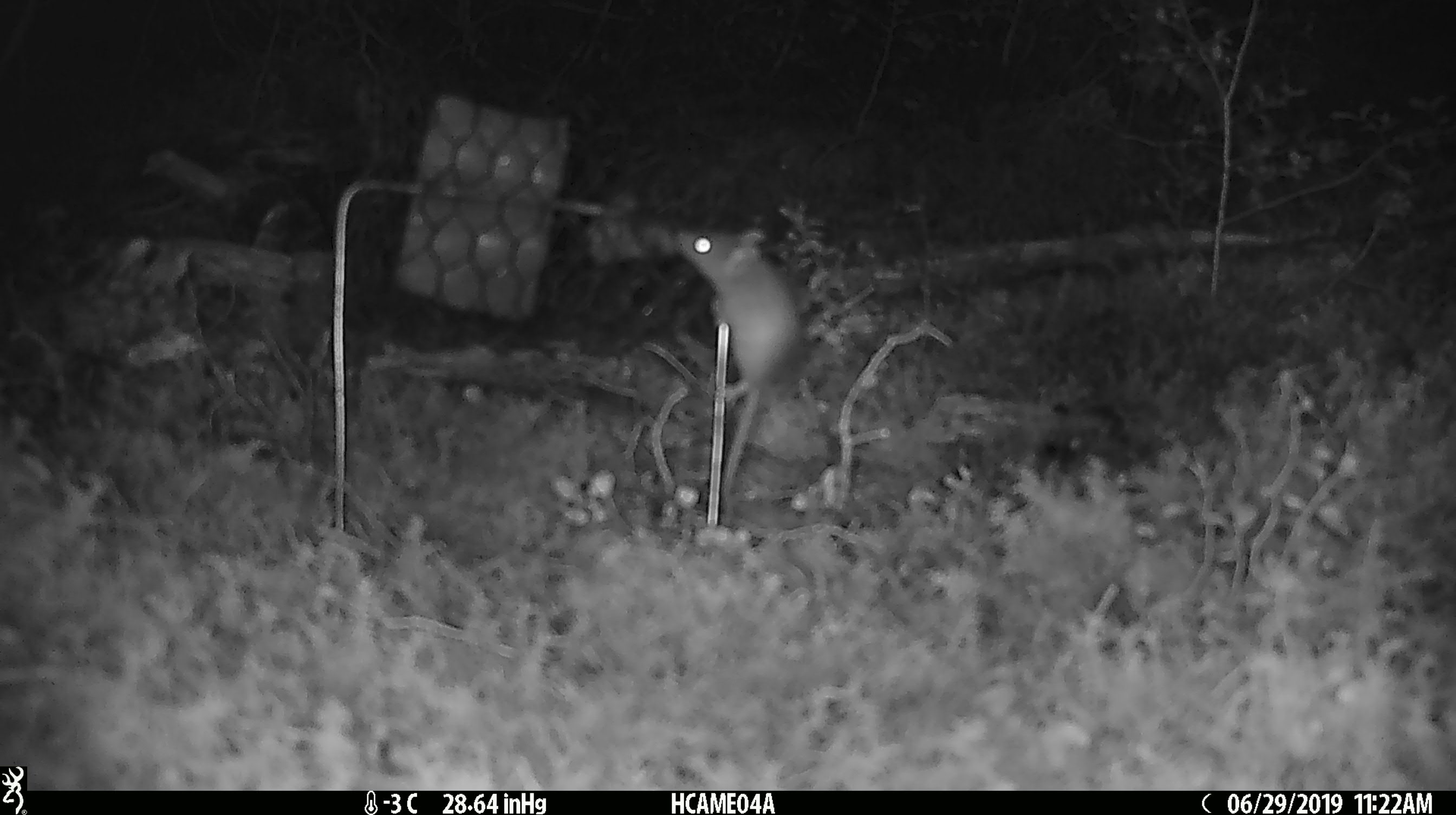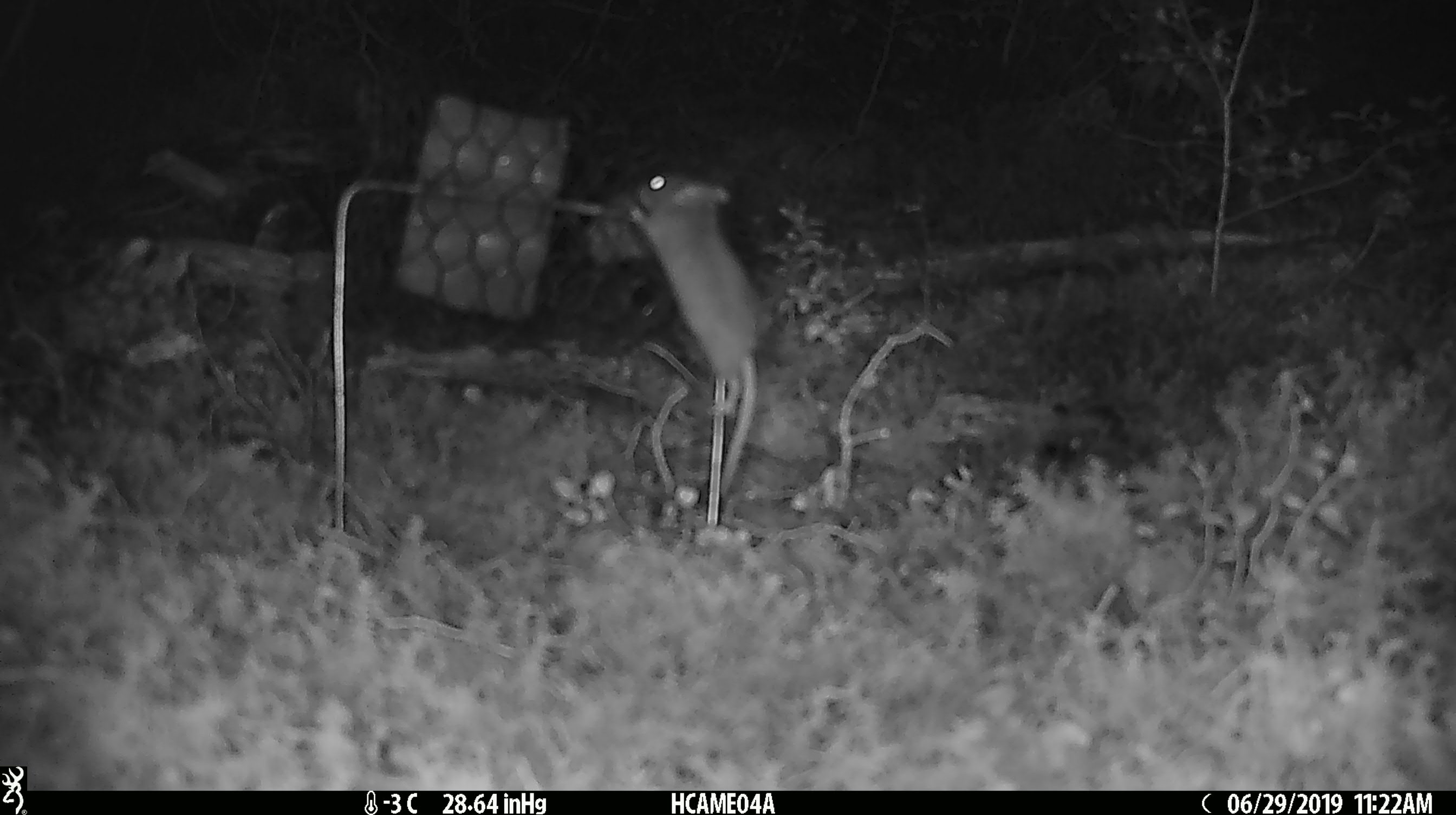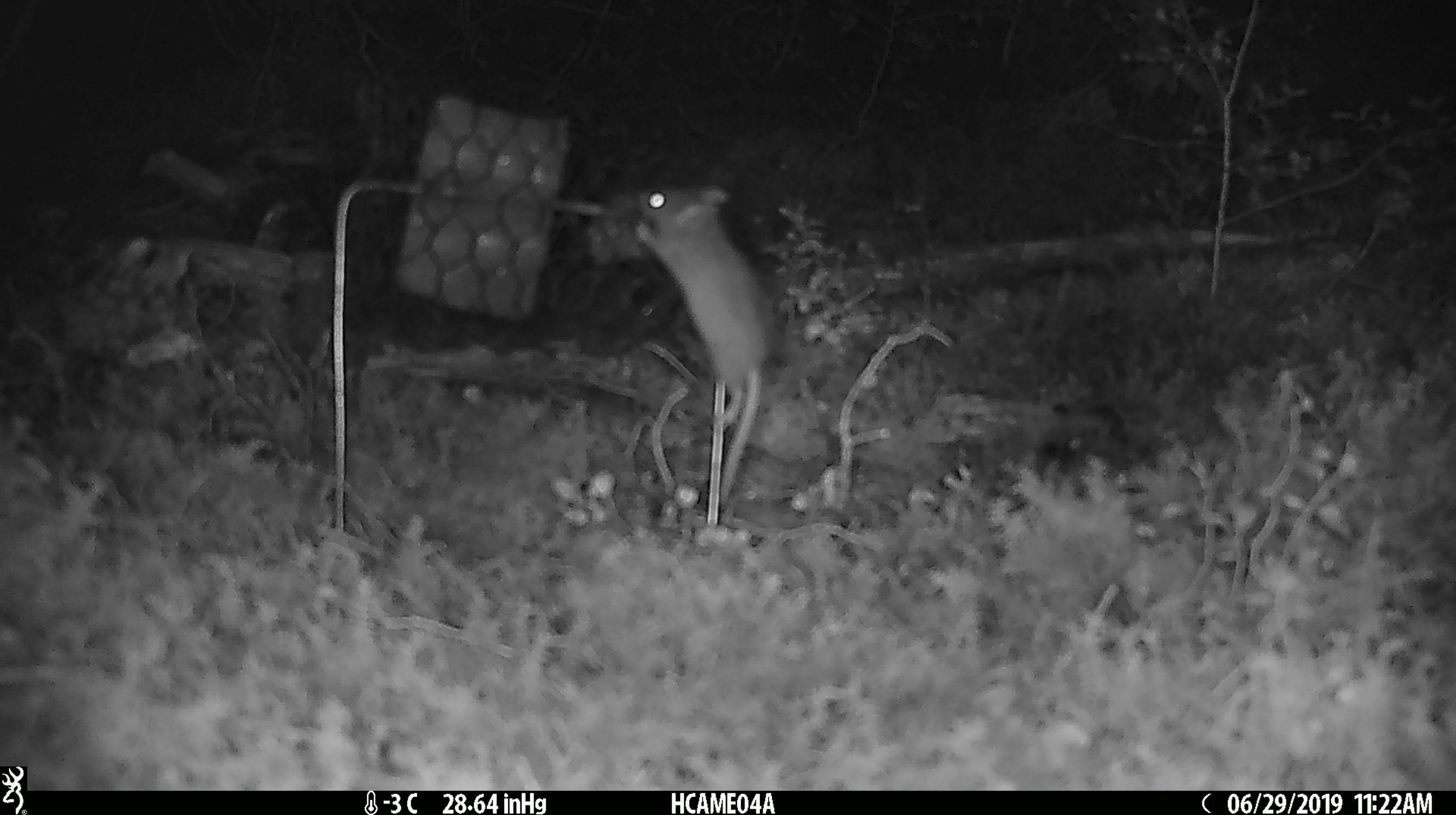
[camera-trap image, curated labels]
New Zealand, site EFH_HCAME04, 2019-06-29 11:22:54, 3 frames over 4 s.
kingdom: Animalia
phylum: Chordata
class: Mammalia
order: Rodentia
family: Muridae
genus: Mus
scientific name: Mus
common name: mouse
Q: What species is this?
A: Mouse (Mus).